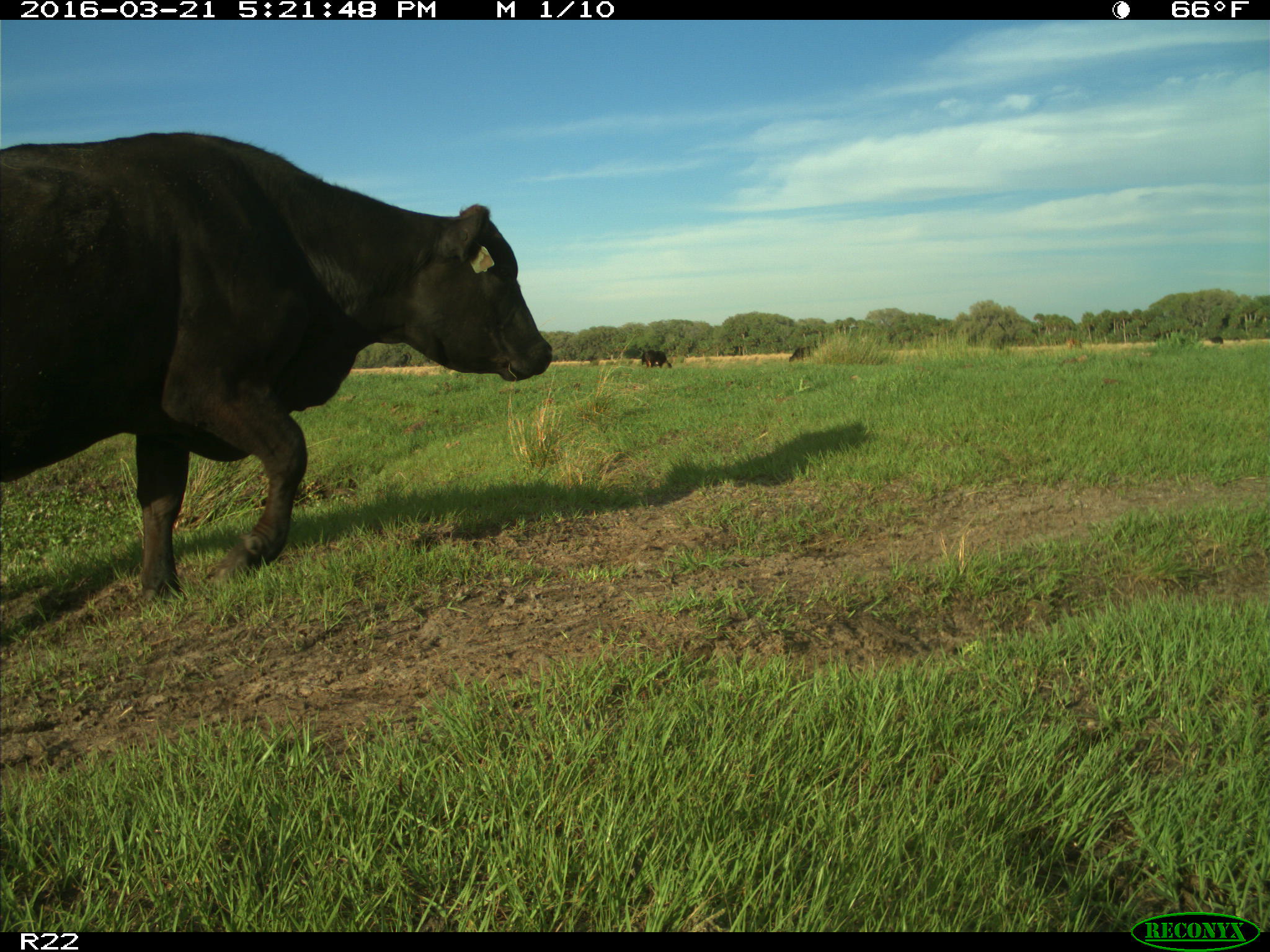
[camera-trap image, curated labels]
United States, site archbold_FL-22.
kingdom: Animalia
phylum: Chordata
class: Mammalia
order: Artiodactyla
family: Bovidae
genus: Bos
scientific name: Bos taurus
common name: domestic cow